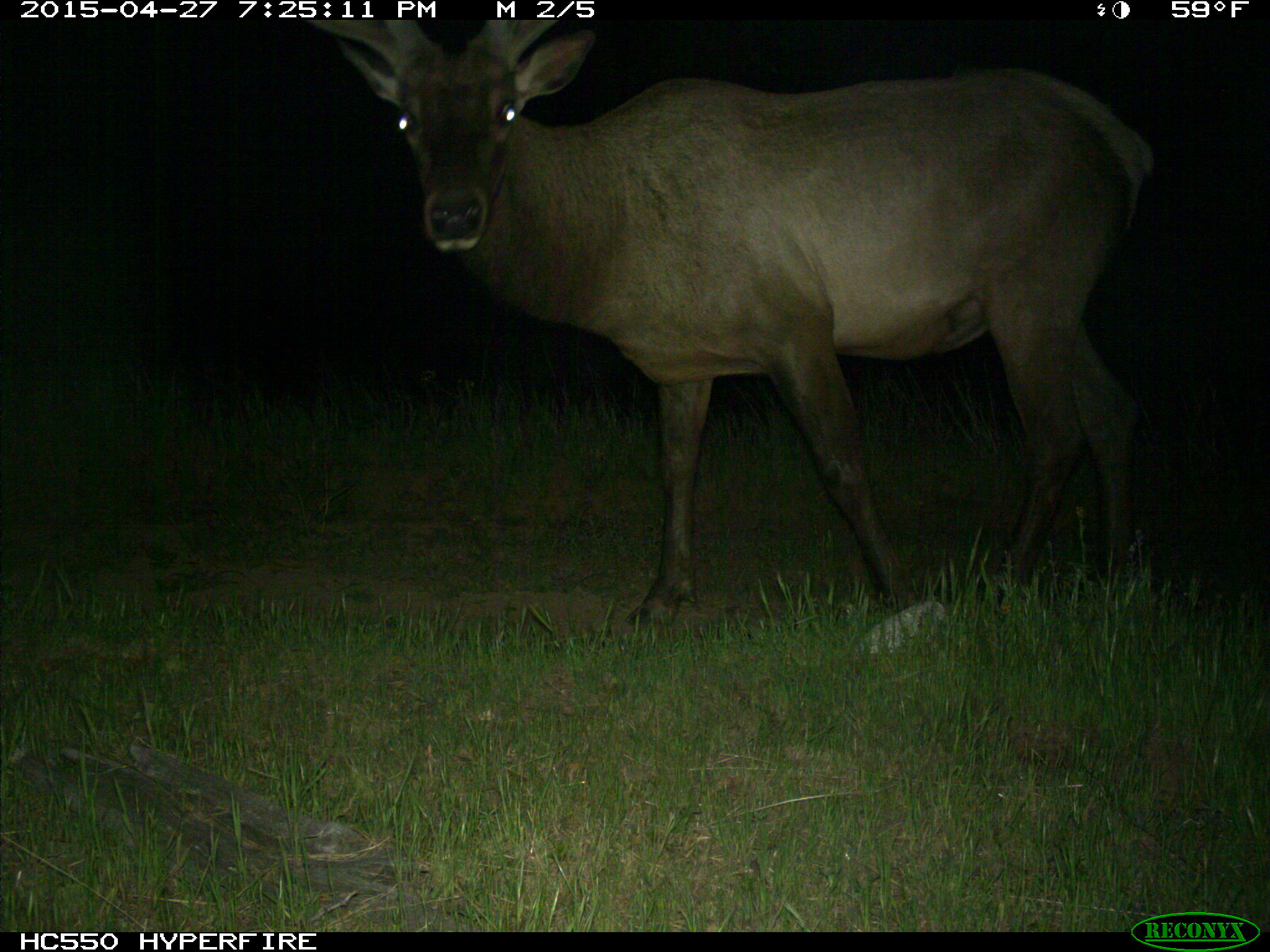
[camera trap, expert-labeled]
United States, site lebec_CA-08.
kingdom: Animalia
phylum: Chordata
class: Mammalia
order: Artiodactyla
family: Cervidae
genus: Cervus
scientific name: Cervus canadensis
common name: elk